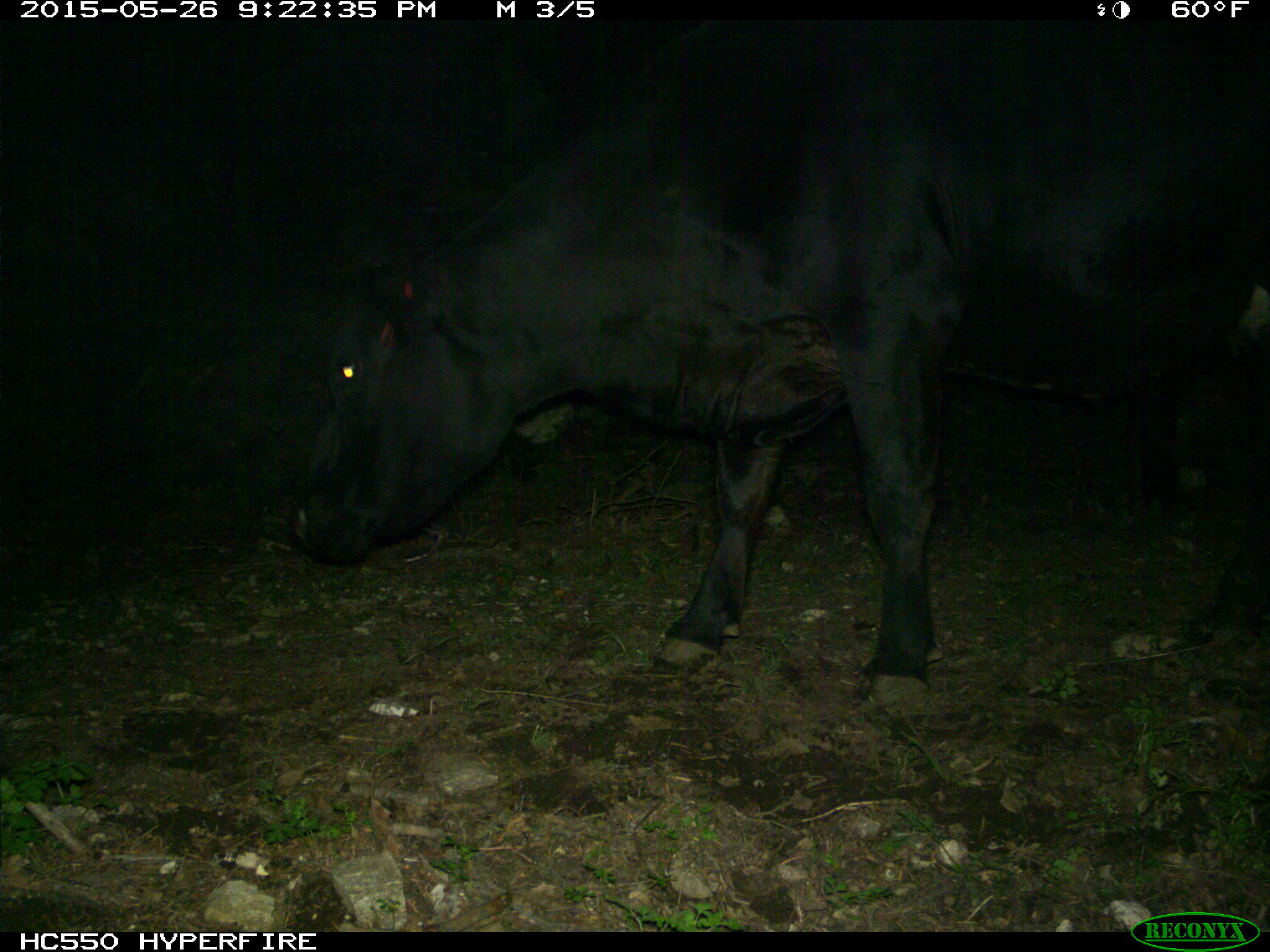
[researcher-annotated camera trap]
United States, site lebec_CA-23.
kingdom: Animalia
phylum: Chordata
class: Mammalia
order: Artiodactyla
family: Bovidae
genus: Bos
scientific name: Bos taurus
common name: domestic cow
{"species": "Bos taurus (domestic cow)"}